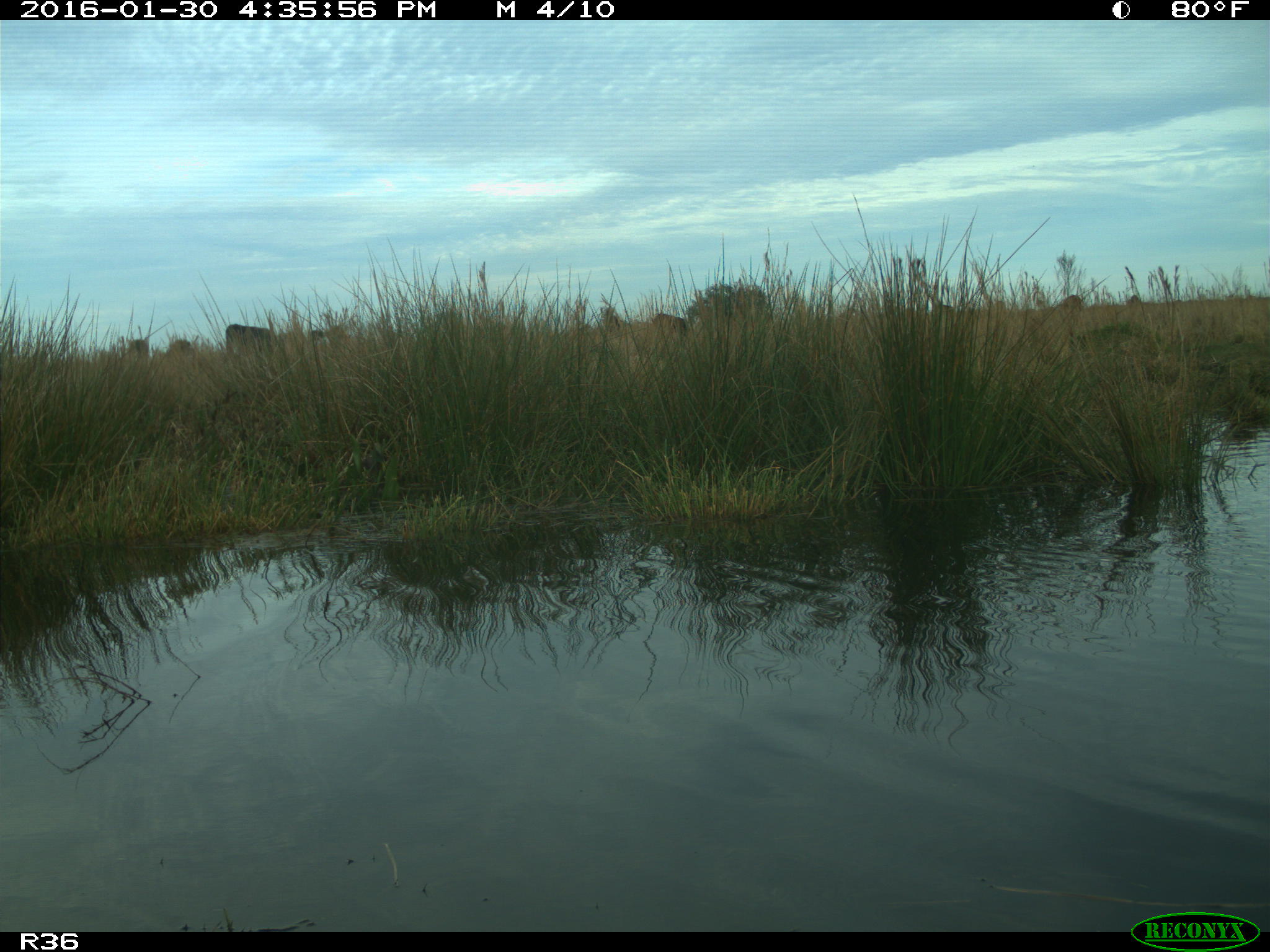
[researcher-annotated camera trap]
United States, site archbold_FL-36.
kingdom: Animalia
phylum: Chordata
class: Mammalia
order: Artiodactyla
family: Bovidae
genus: Bos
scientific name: Bos taurus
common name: domestic cow